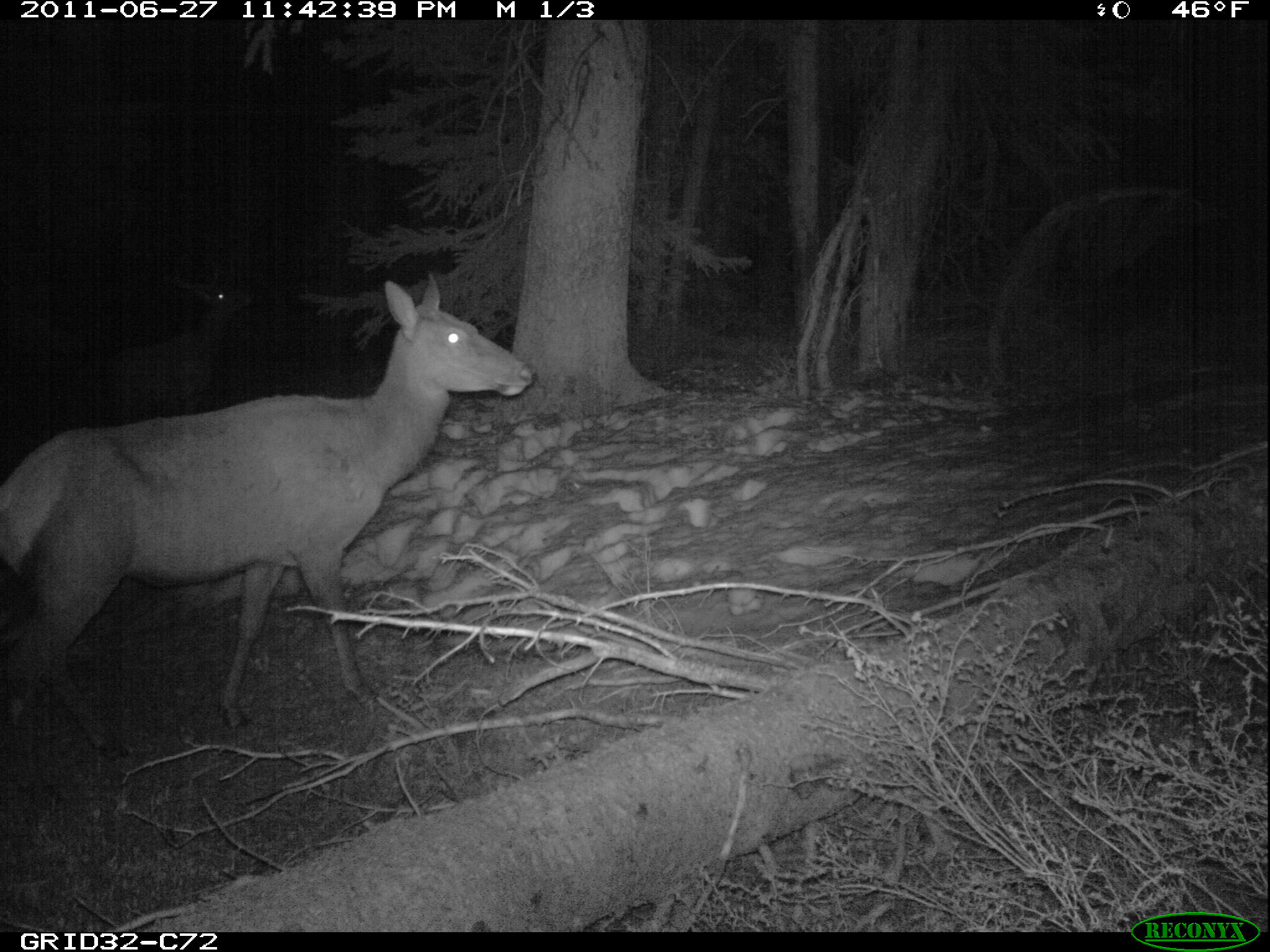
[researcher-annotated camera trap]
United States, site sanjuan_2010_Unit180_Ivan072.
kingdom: Animalia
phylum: Chordata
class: Mammalia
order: Artiodactyla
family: Cervidae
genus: Cervus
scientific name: Cervus elaphus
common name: red deer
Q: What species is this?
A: Cervus elaphus (red deer).